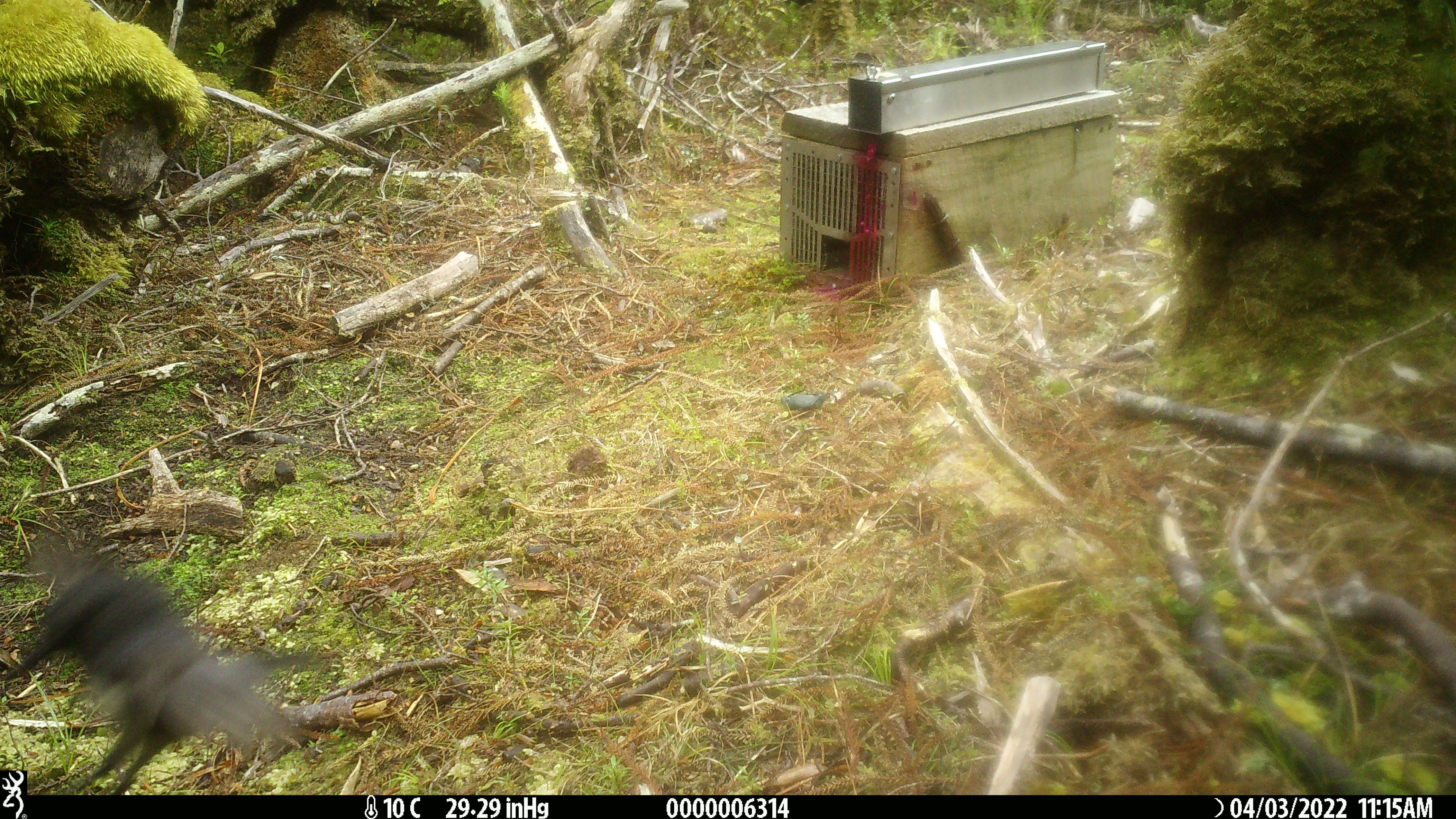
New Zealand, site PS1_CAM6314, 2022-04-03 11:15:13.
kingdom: Animalia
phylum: Chordata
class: Aves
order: Passeriformes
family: Petroicidae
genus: Petroica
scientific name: Petroica australis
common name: new zealand robin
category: robin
Robin (new zealand robin) (Petroica australis).